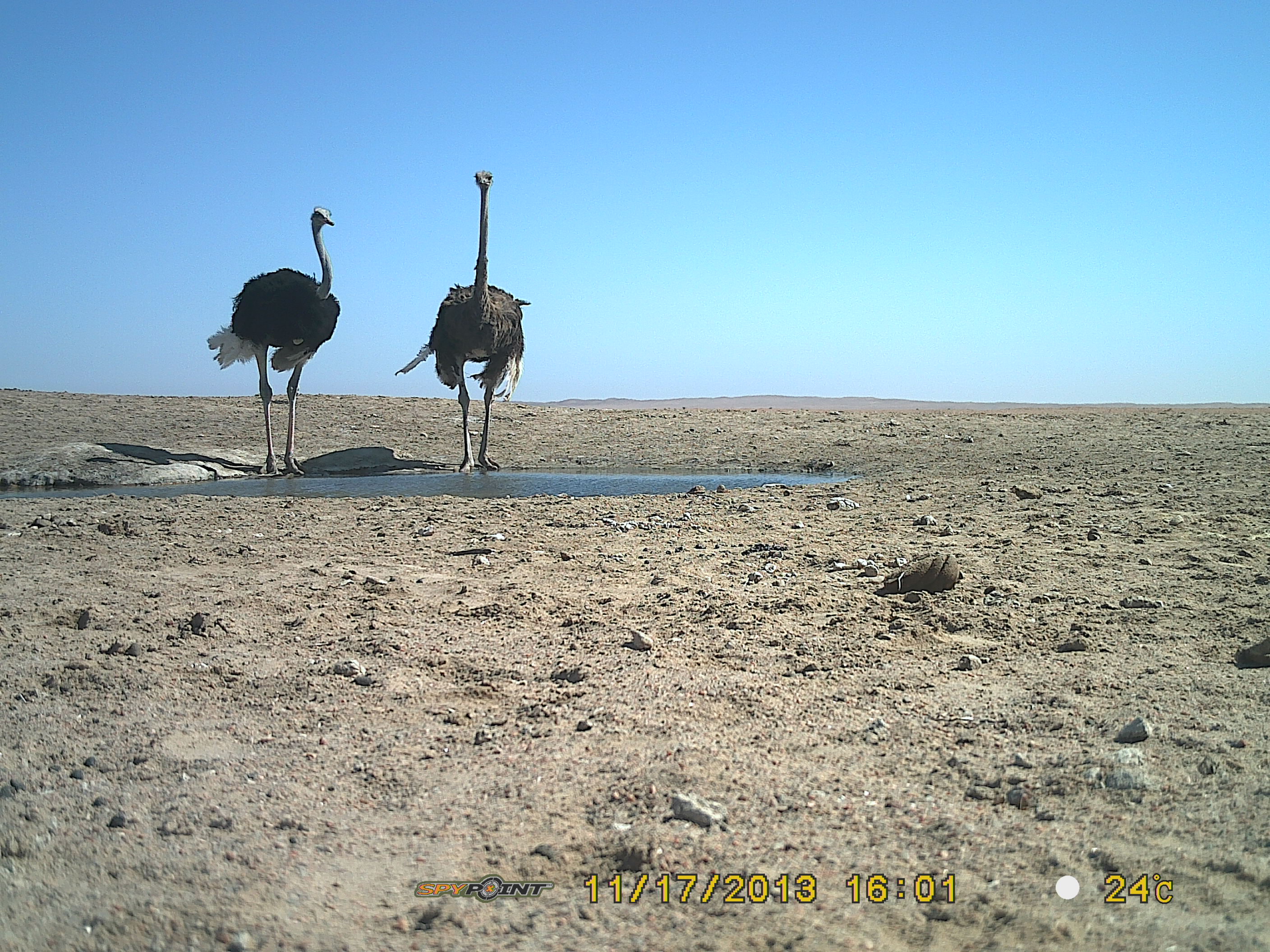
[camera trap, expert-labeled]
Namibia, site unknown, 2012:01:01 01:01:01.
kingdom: Animalia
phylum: Chordata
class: Aves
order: Struthioniformes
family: Struthionidae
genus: Struthio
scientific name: Struthio camelus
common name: common ostrich